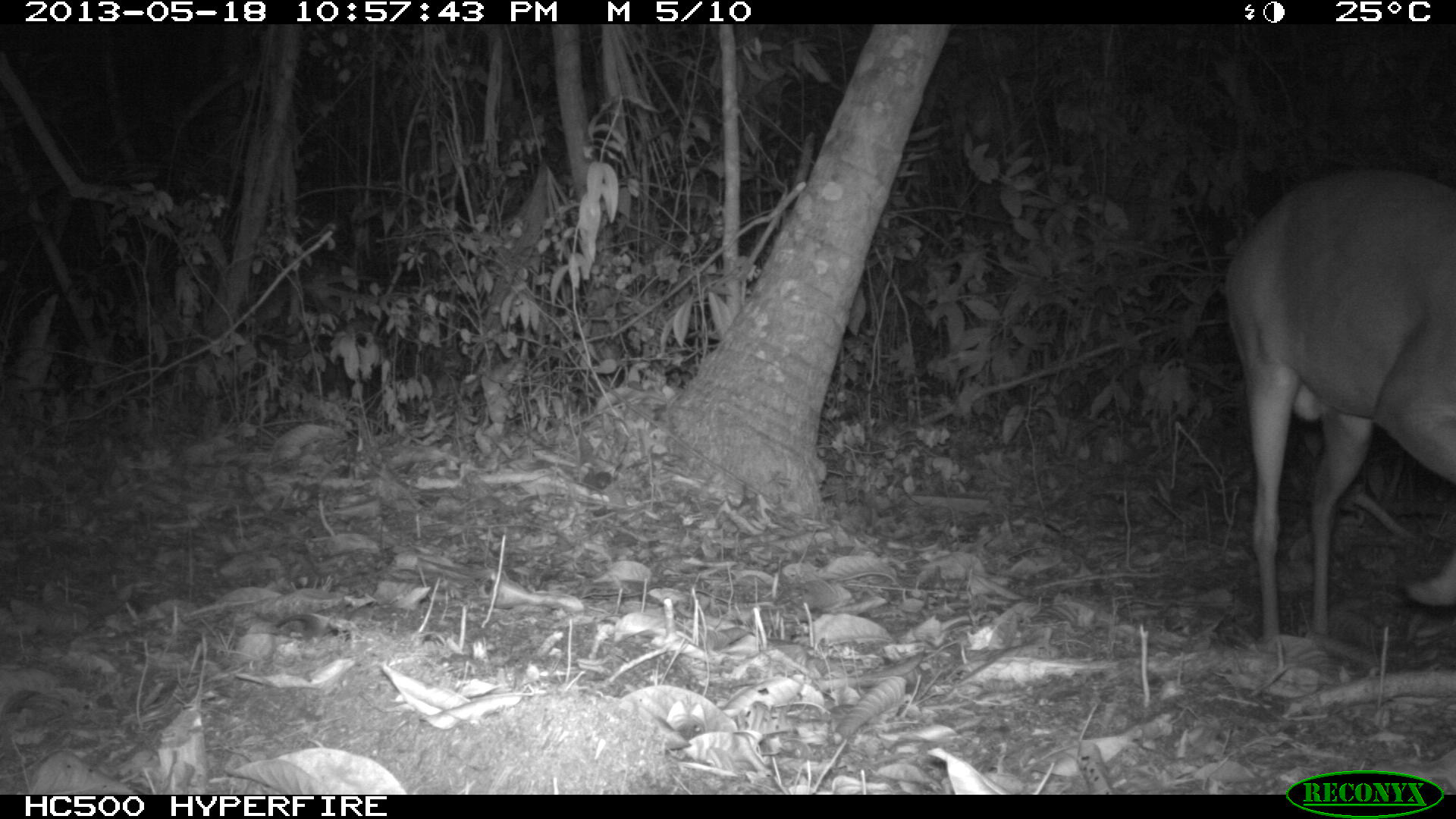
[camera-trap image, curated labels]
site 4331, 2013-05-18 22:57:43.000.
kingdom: Animalia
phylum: Chordata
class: Mammalia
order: Artiodactyla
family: Cervidae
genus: Mazama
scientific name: Mazama temama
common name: central american red brocket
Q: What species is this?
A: Mazama temama (central american red brocket).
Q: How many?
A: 1.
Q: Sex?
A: Male.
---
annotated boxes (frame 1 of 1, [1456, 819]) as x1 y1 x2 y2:
mazama temama: 1215 159 1456 640